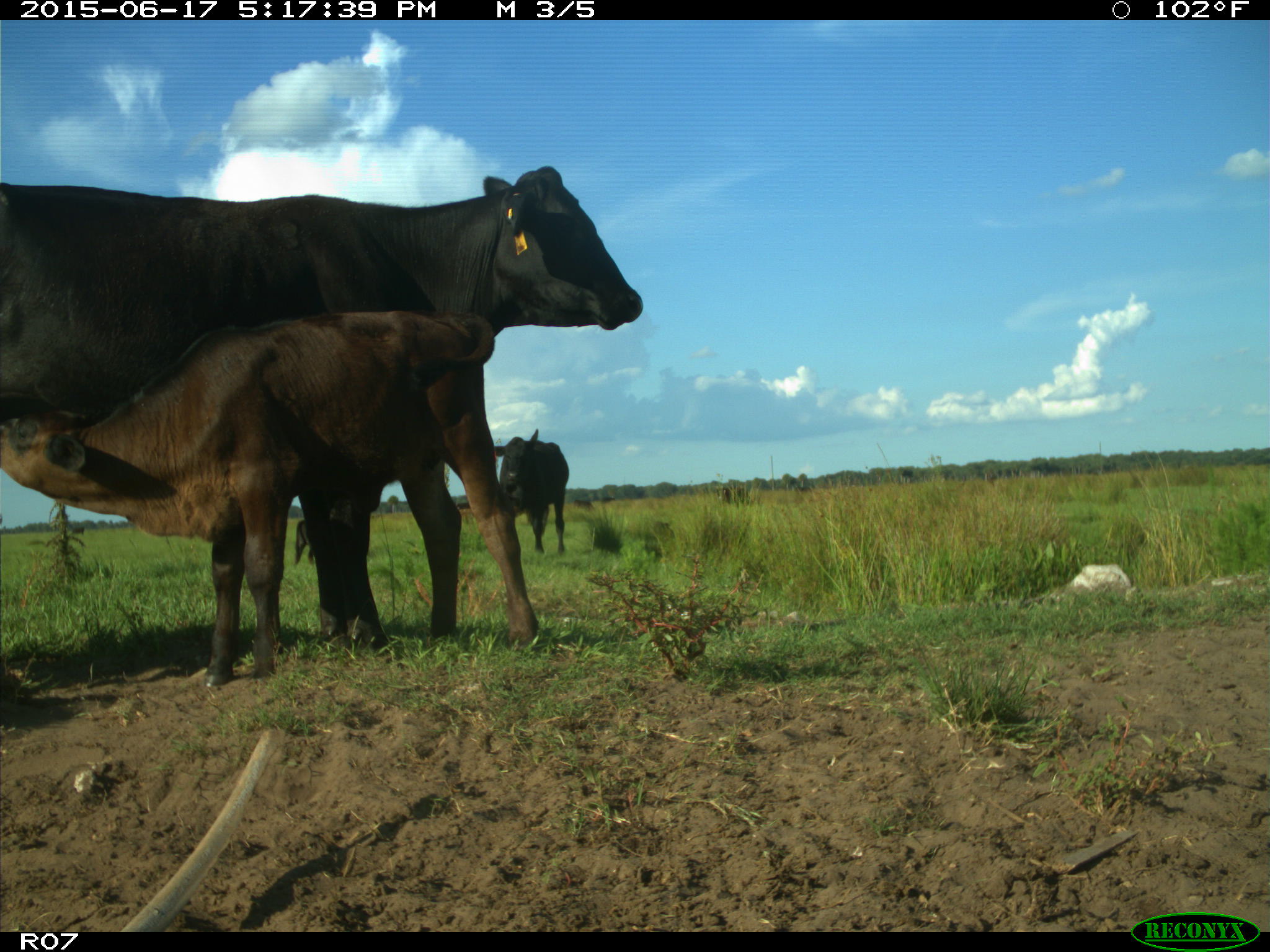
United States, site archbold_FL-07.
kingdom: Animalia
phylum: Chordata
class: Mammalia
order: Artiodactyla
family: Bovidae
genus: Bos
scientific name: Bos taurus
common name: domestic cow